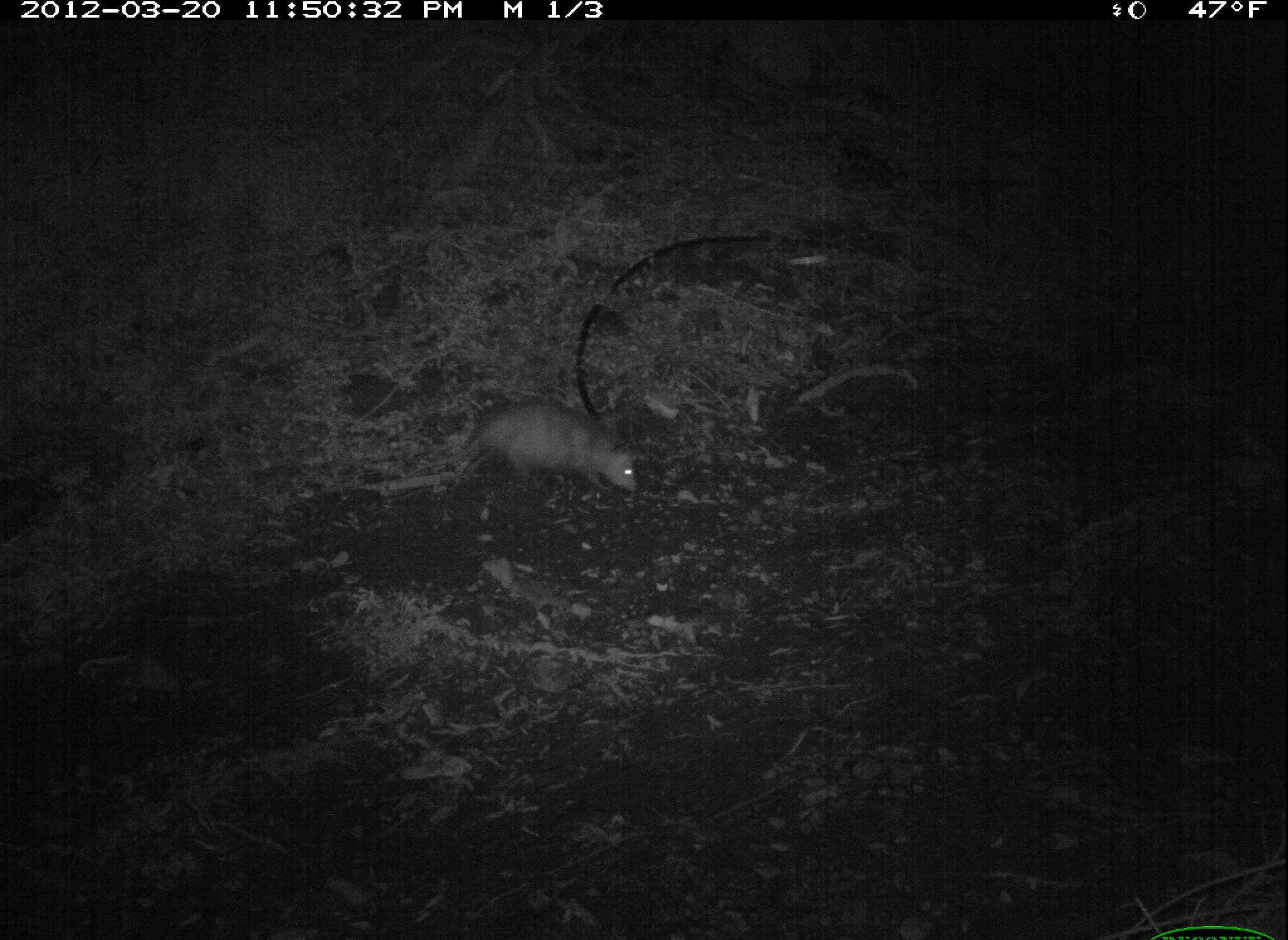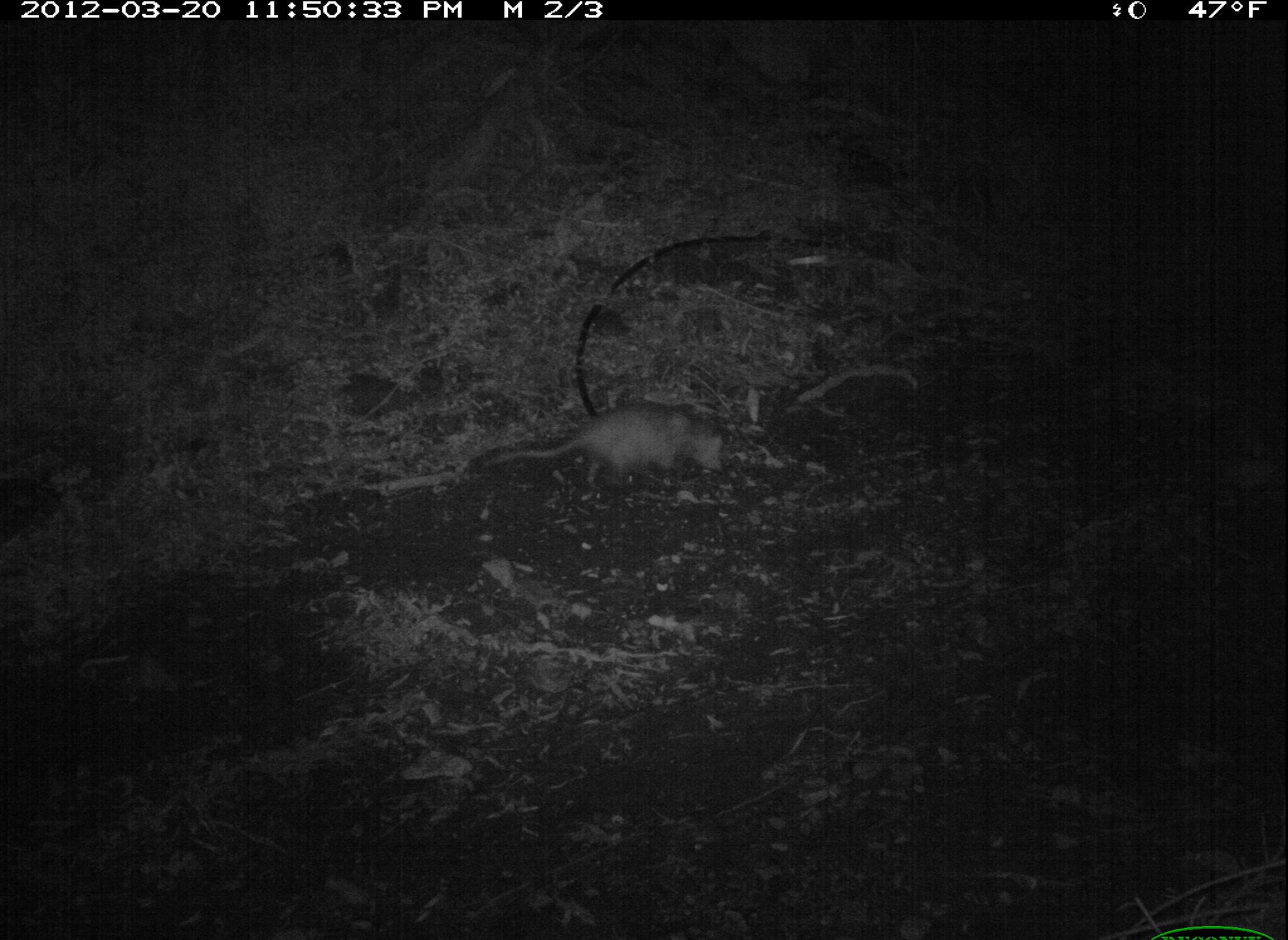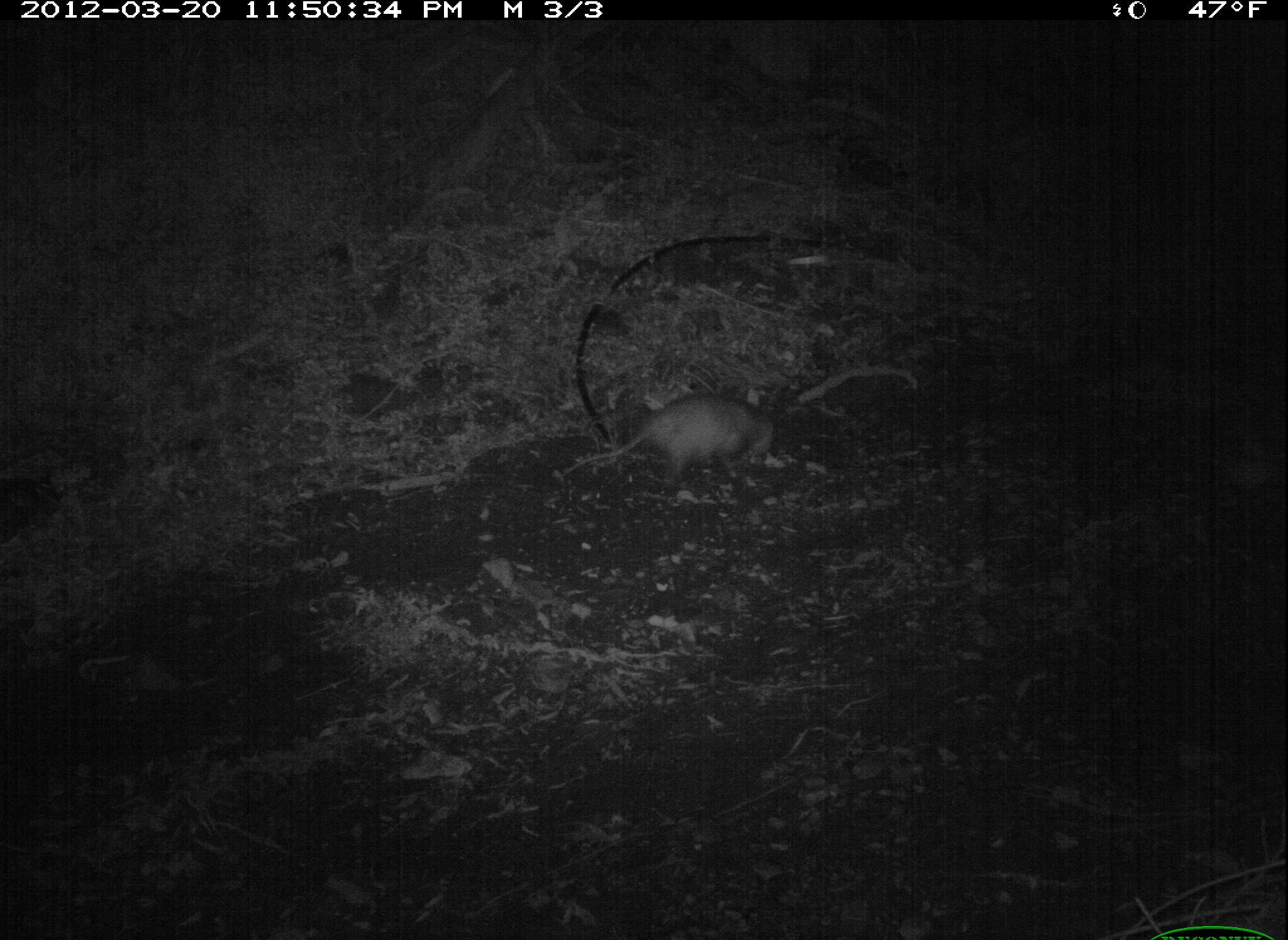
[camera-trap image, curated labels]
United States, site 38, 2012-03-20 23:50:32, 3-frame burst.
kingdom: Animalia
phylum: Chordata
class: Mammalia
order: Didelphimorphia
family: Didelphidae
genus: Didelphis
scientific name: Didelphis virginiana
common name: virginia opossum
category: opossum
Opossum (virginia opossum) (Didelphis virginiana).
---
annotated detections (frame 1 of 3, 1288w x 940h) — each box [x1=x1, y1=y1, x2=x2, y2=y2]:
opossum: [x1=443, y1=390, x2=660, y2=528]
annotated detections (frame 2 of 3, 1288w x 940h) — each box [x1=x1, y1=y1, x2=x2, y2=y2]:
opossum: [x1=483, y1=401, x2=731, y2=493]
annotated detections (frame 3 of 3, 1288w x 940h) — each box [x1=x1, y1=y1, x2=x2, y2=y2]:
opossum: [x1=564, y1=387, x2=781, y2=490]